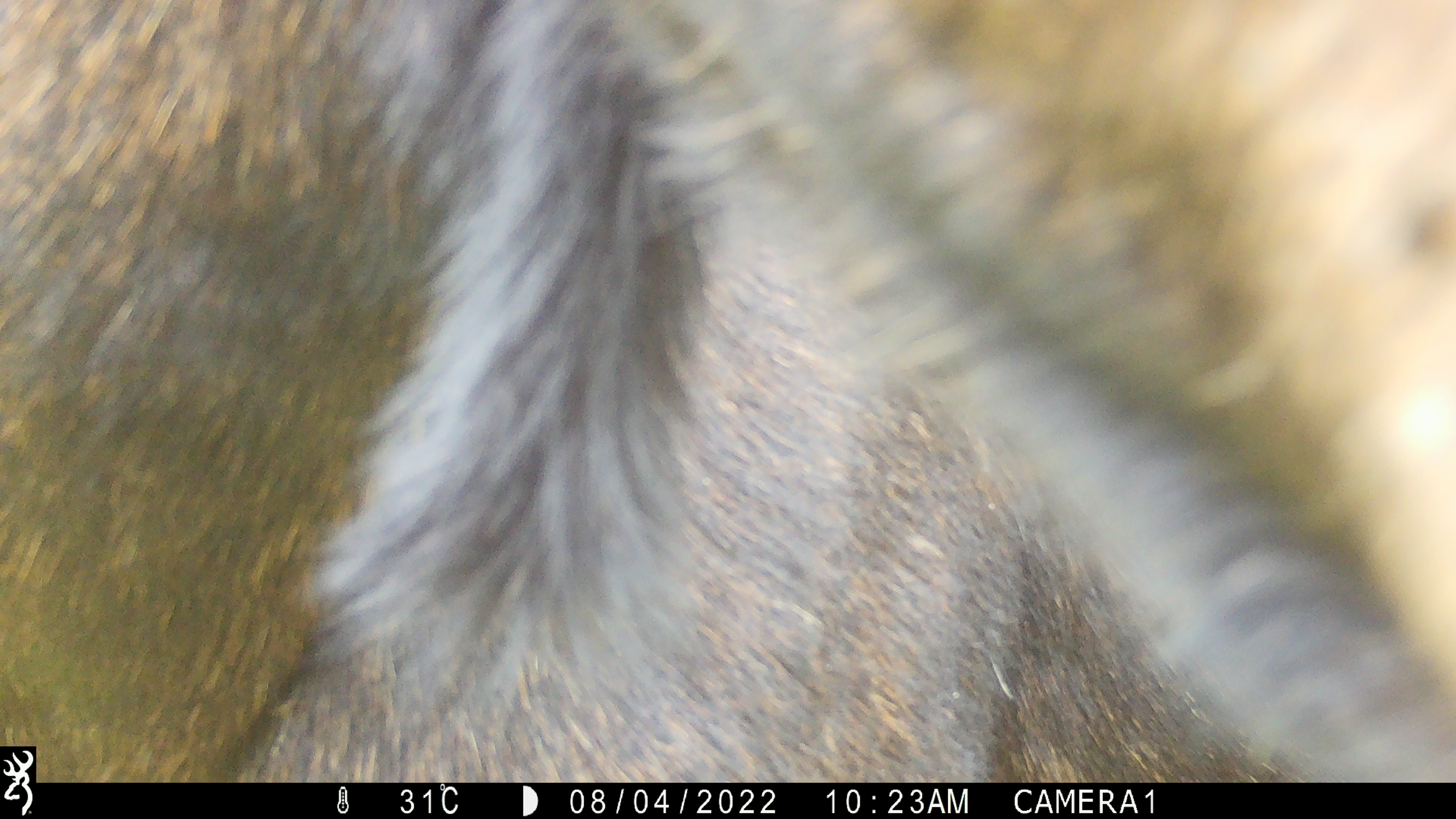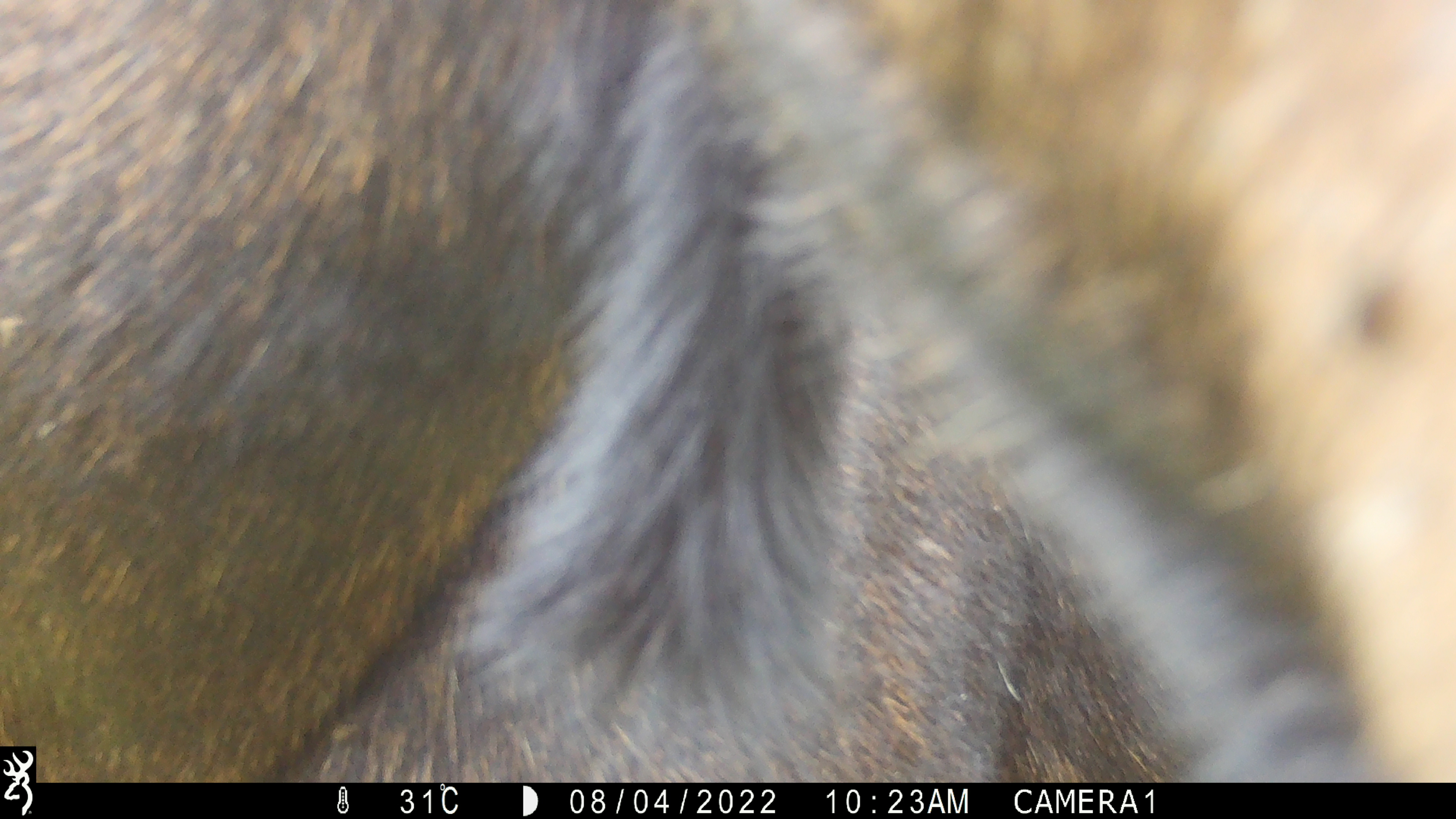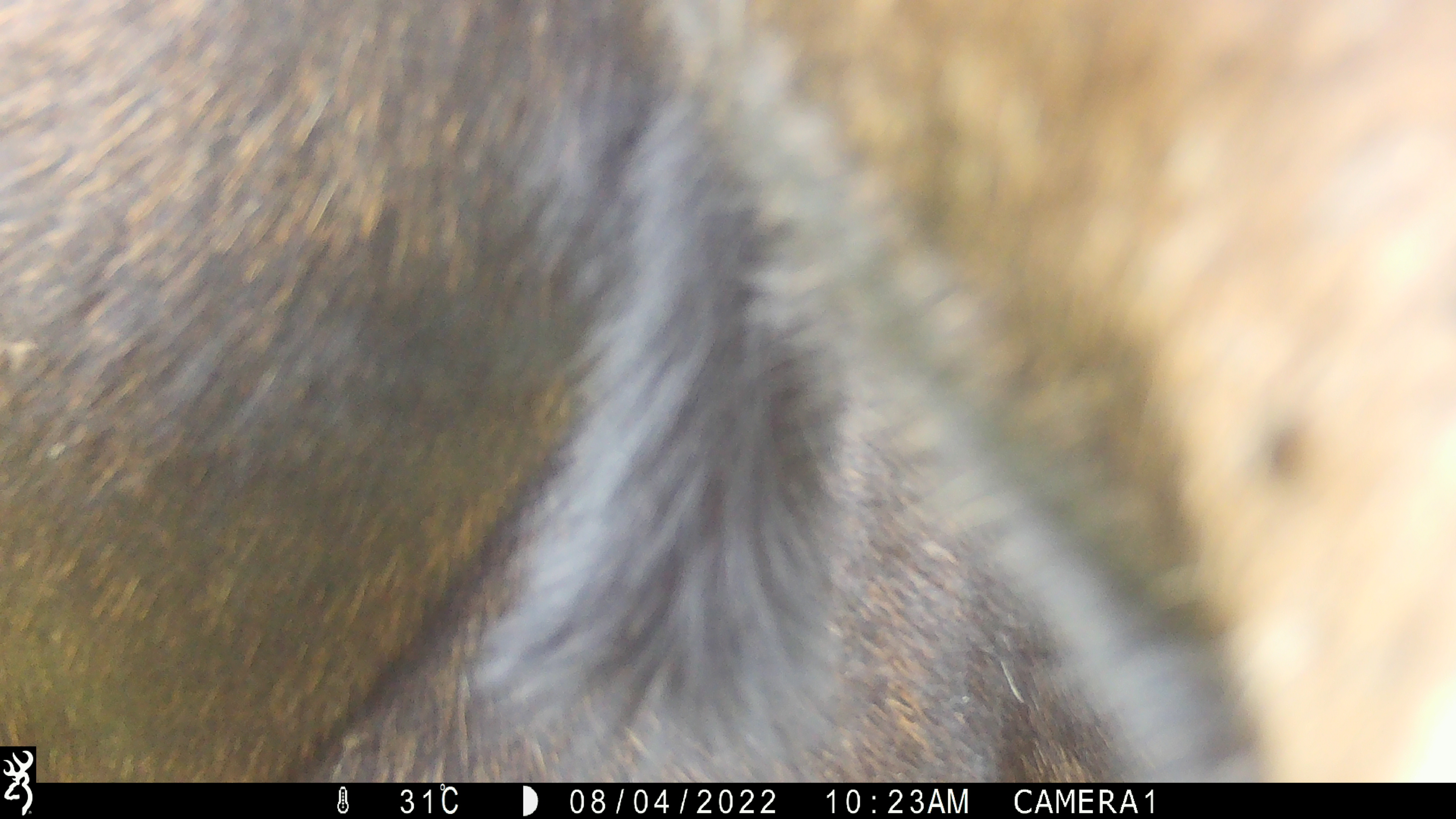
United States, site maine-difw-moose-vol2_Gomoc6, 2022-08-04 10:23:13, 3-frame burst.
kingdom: Animalia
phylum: Chordata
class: Mammalia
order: Artiodactyla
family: Cervidae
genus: Alces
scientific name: Alces alces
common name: moose